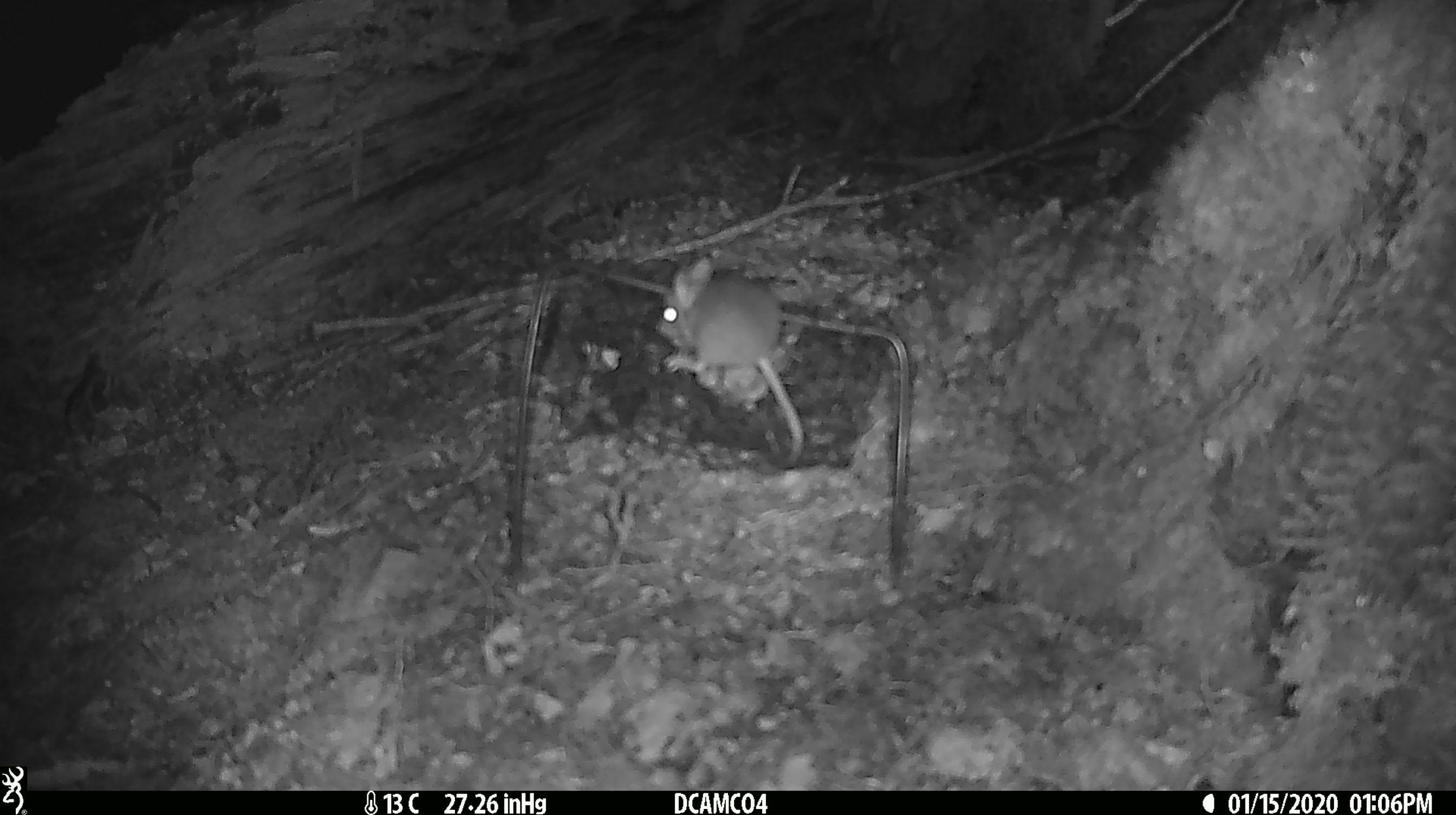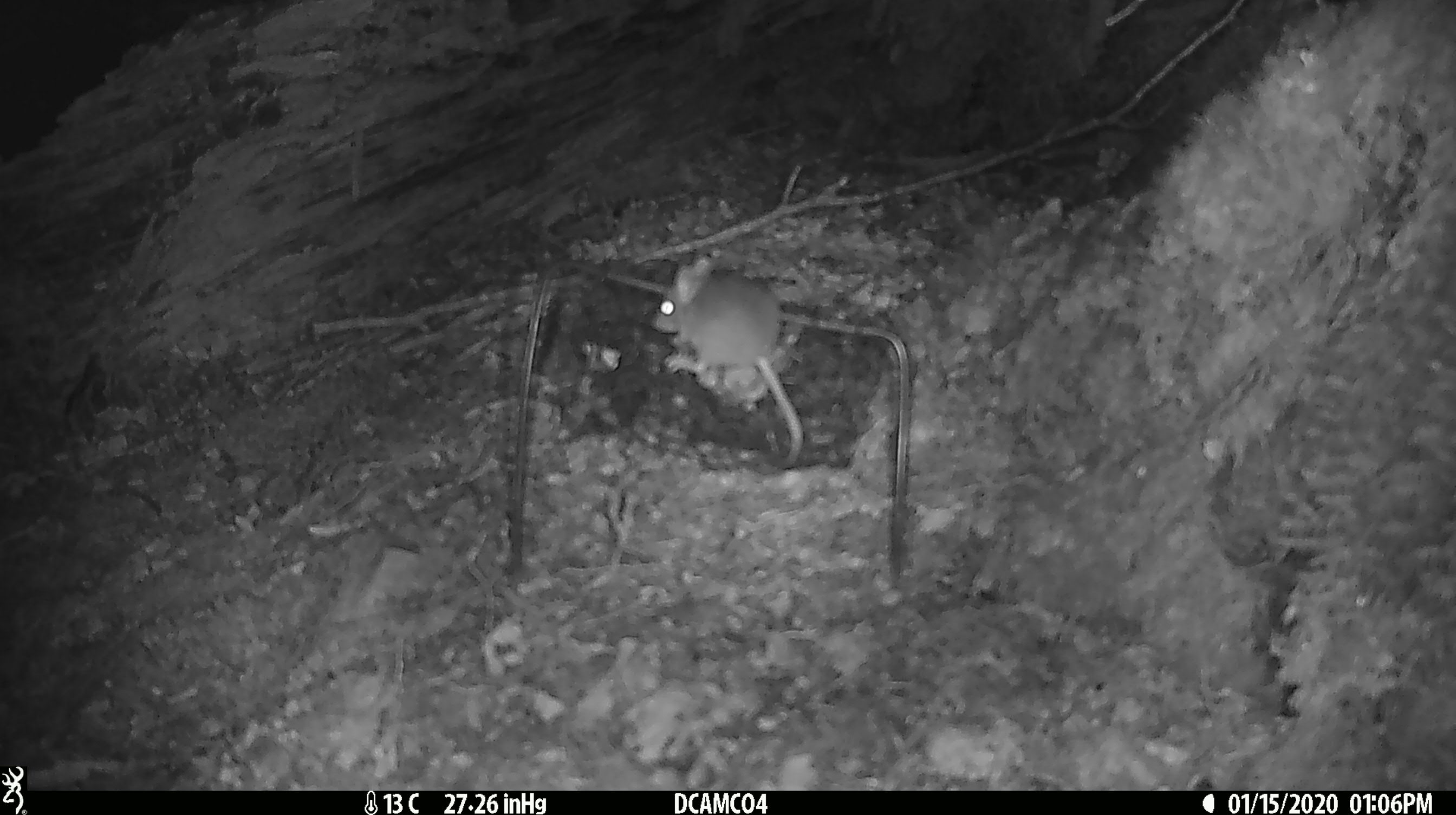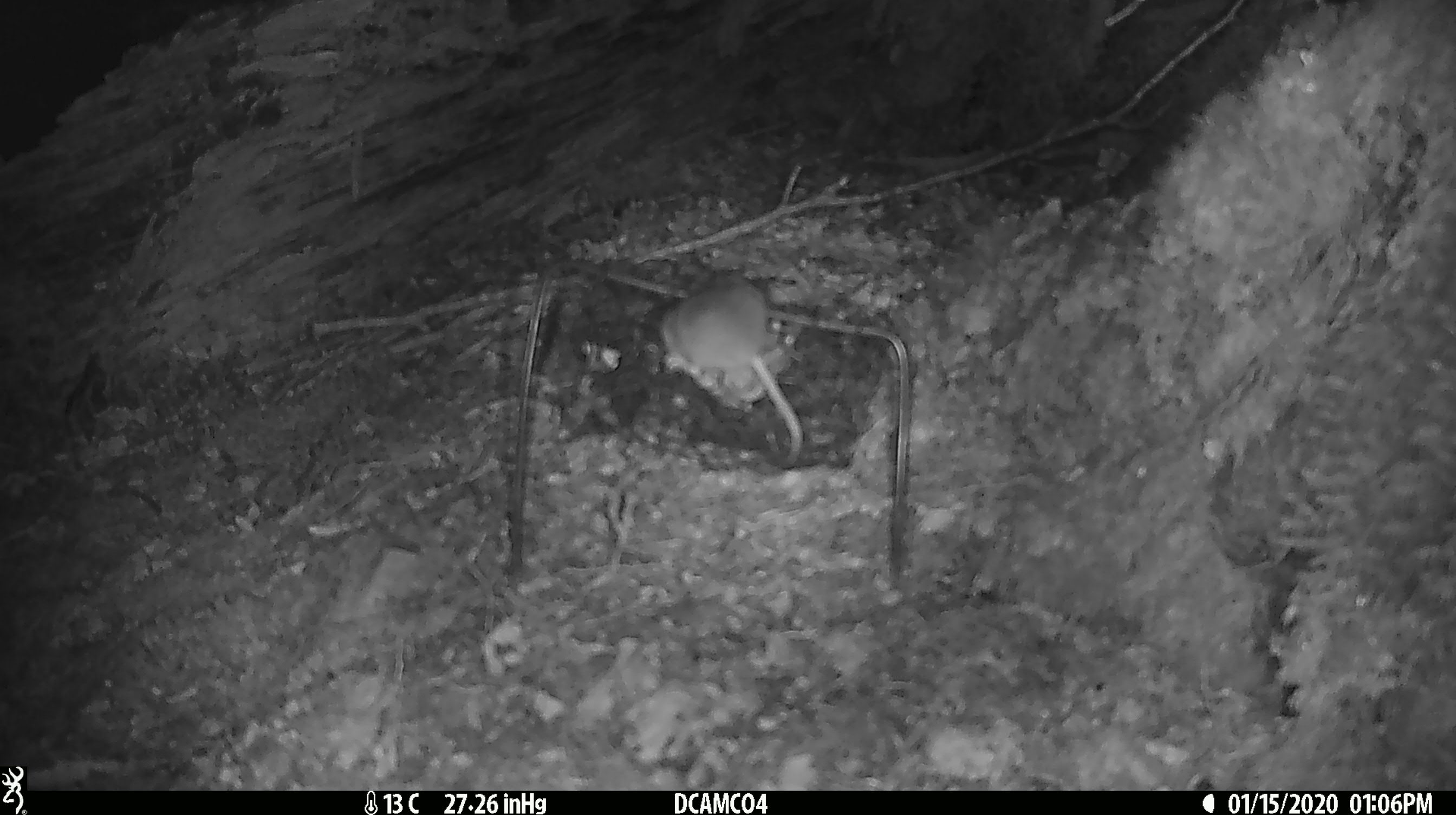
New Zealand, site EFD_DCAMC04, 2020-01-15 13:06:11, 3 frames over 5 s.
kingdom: Animalia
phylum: Chordata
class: Mammalia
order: Rodentia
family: Muridae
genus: Mus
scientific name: Mus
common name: mouse